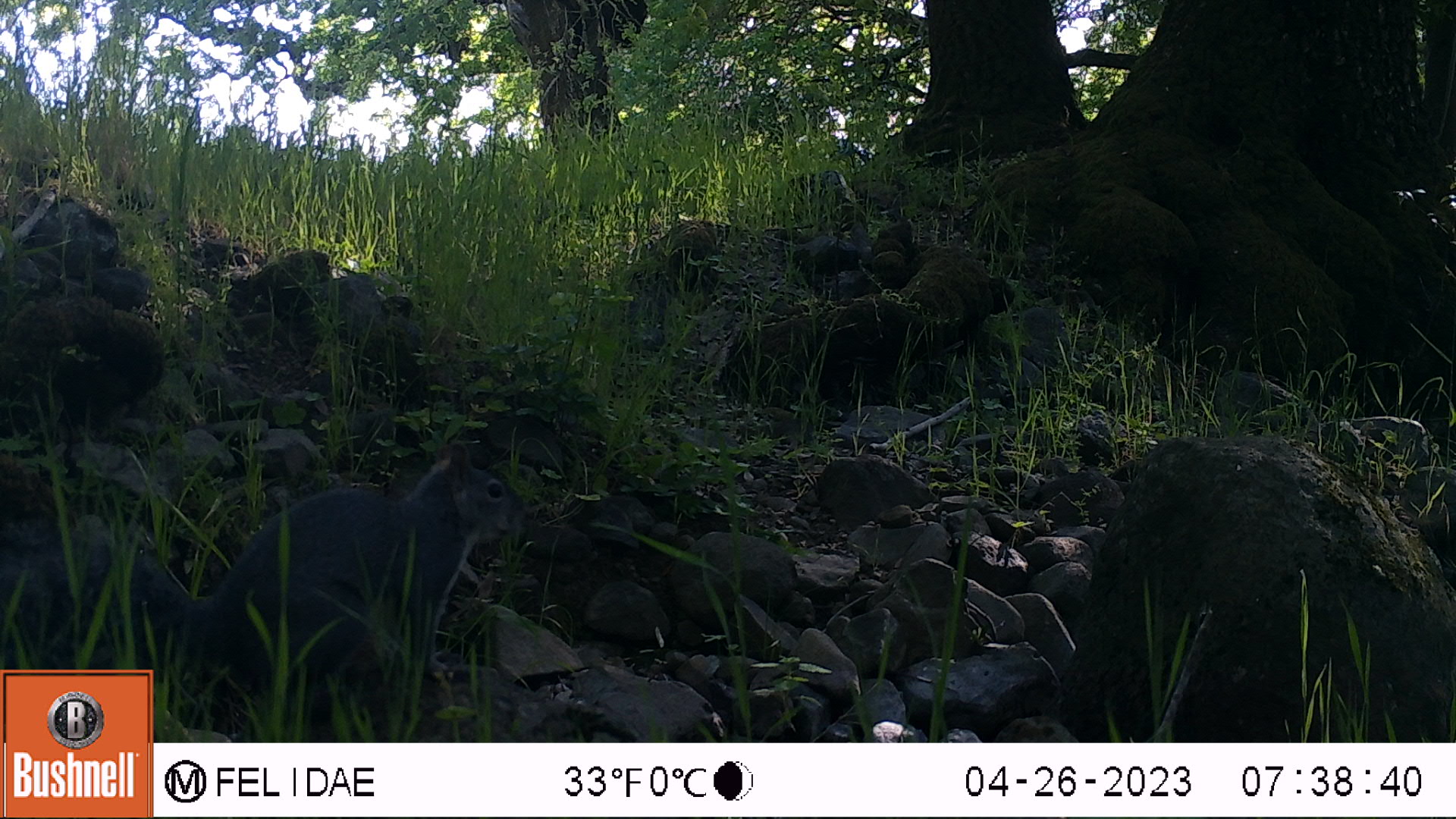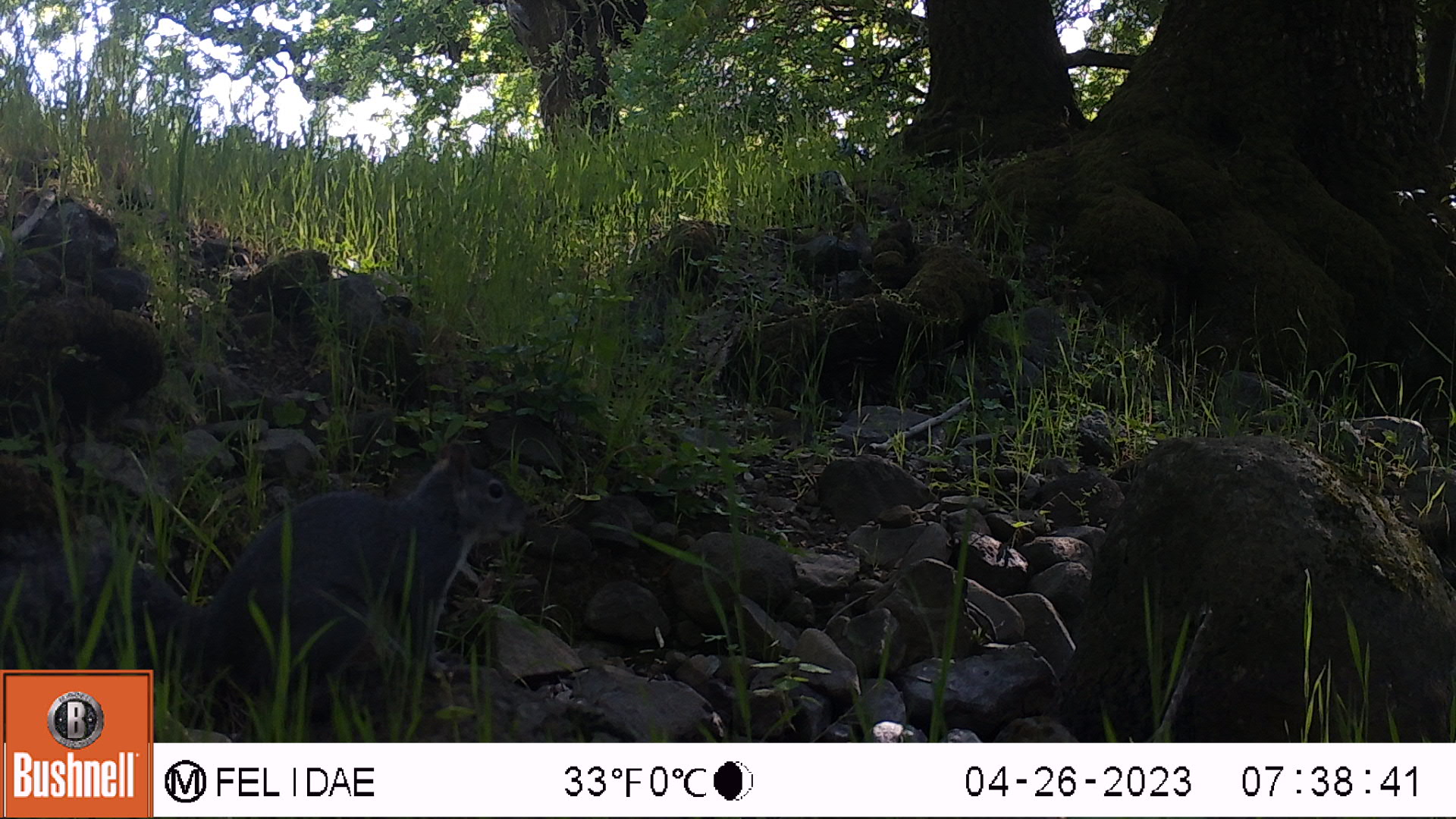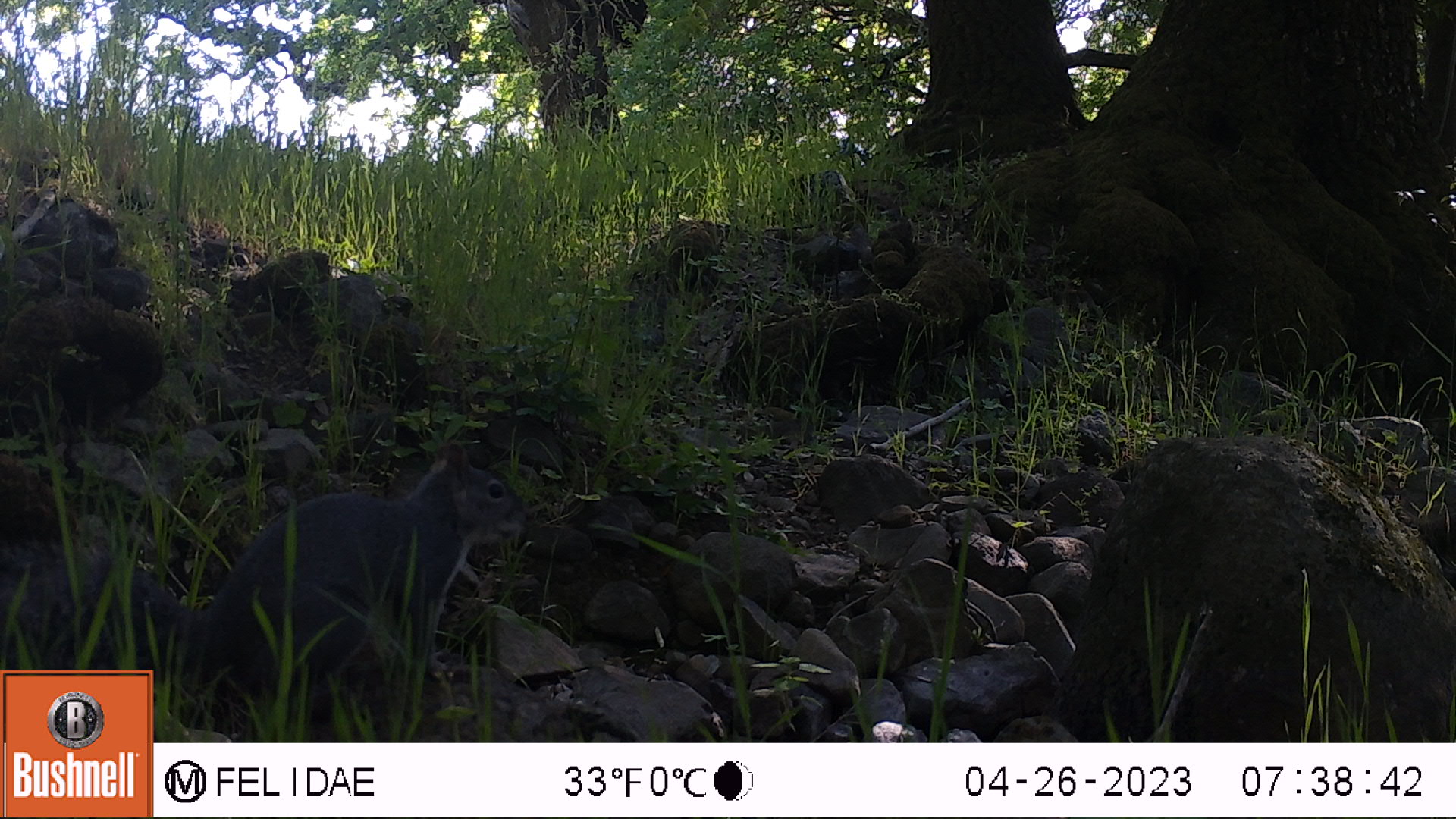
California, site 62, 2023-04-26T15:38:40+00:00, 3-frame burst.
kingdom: Animalia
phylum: Chordata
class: Mammalia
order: Rodentia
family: Sciuridae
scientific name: Sciuridae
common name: squirrel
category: unknown squirrel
Unknown squirrel (squirrel) (Sciuridae).